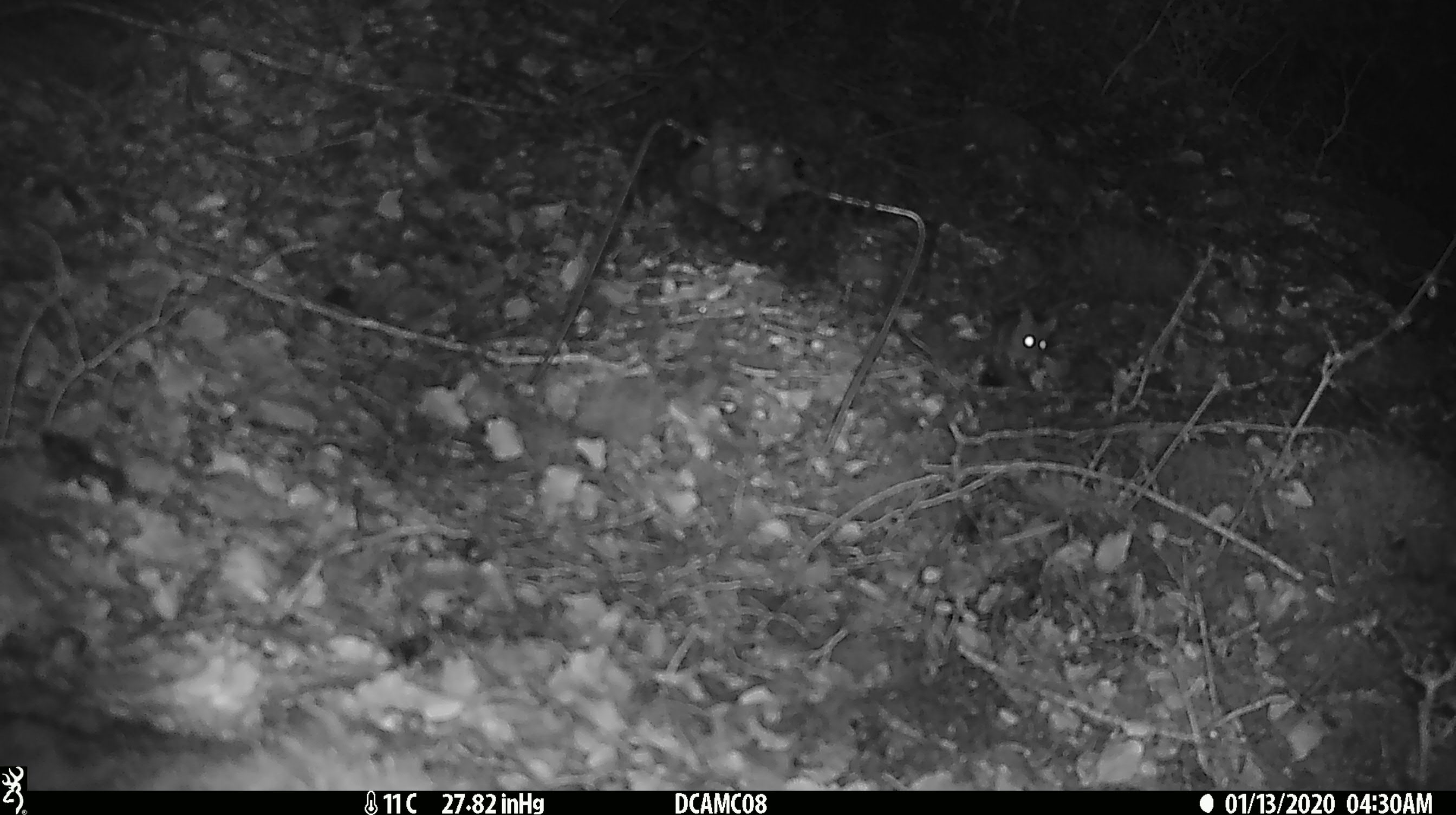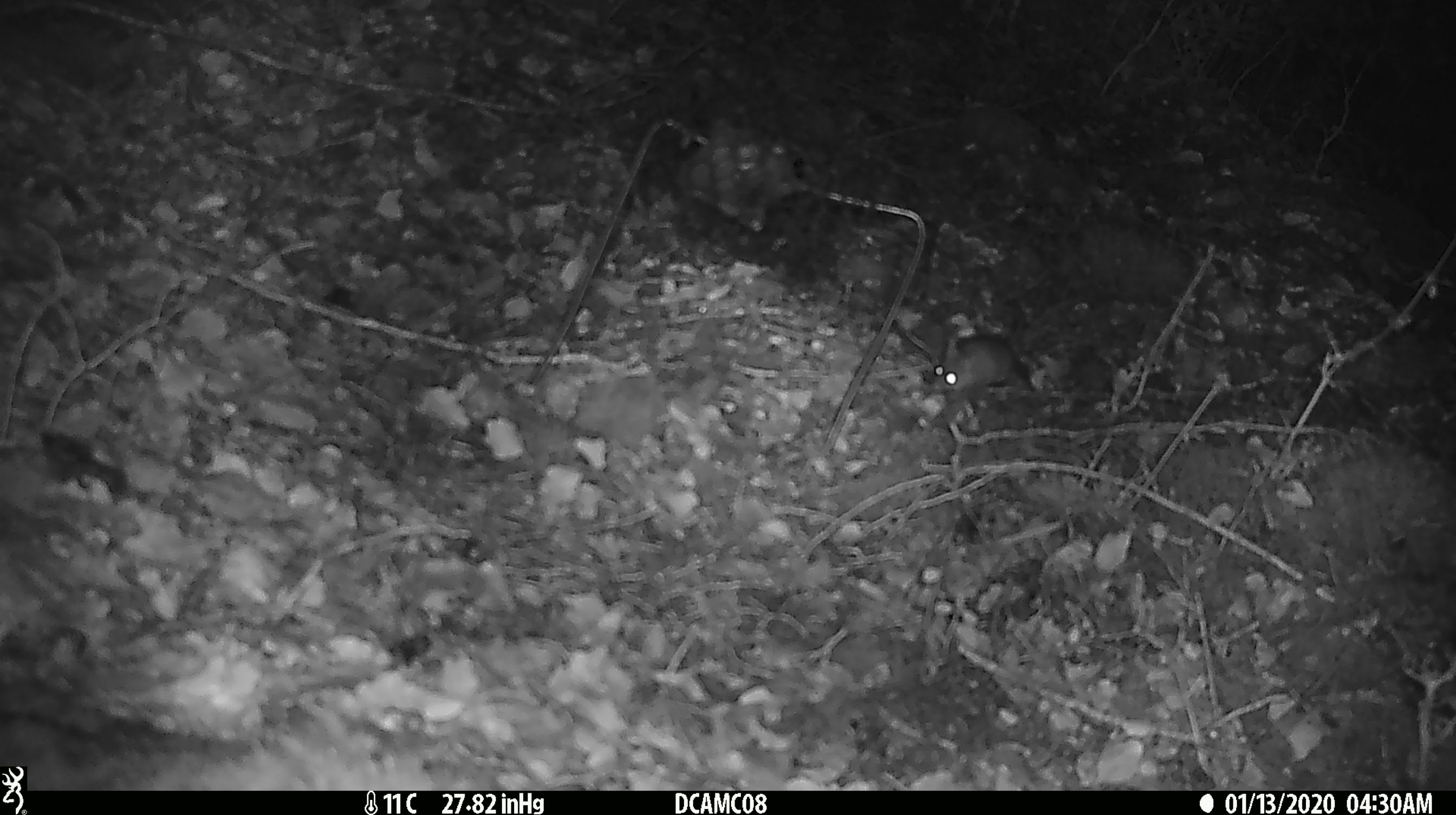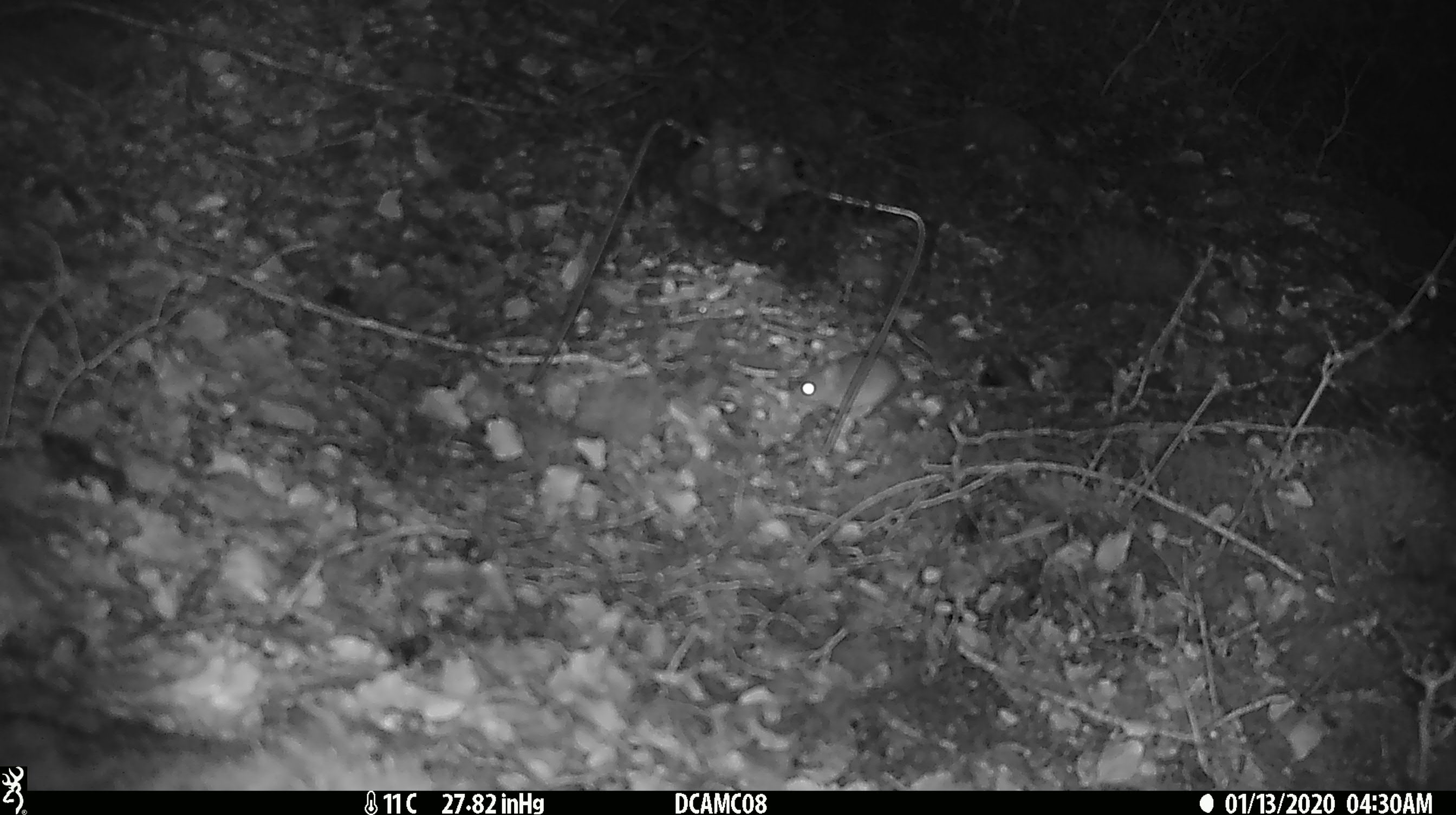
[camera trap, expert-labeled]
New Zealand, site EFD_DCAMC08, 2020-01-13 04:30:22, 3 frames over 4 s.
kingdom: Animalia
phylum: Chordata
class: Mammalia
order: Rodentia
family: Muridae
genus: Mus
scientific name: Mus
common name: mouse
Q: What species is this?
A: Mouse (Mus).